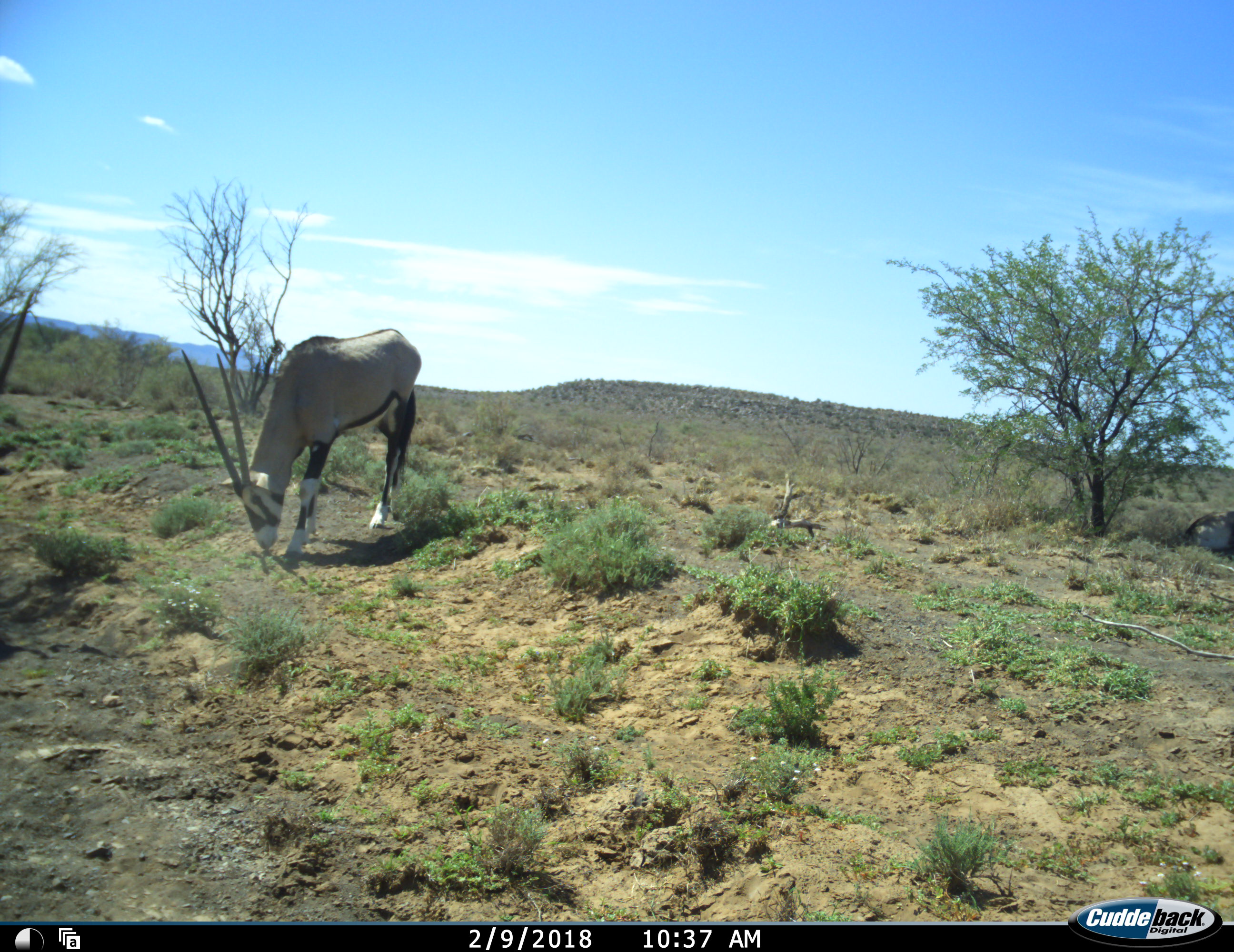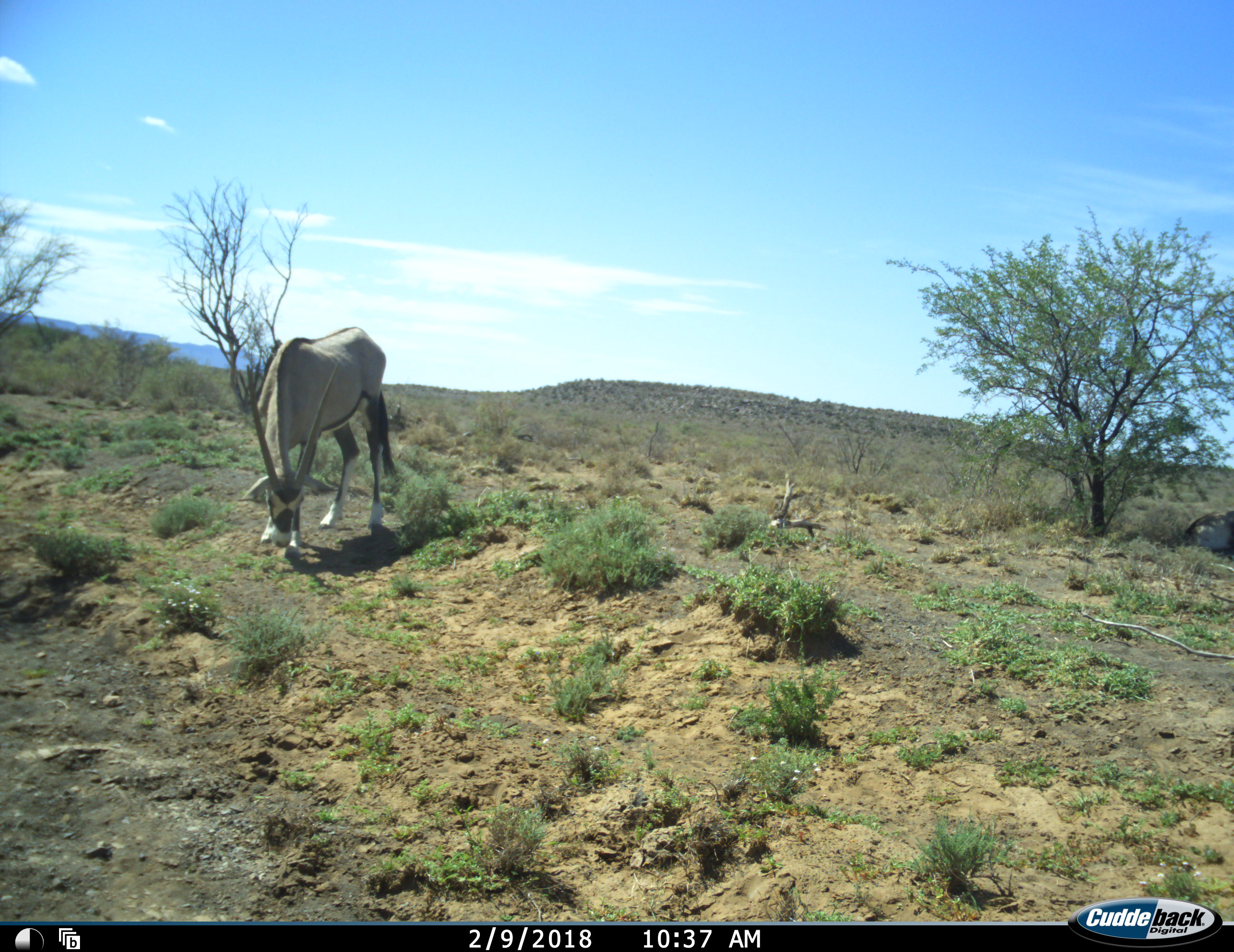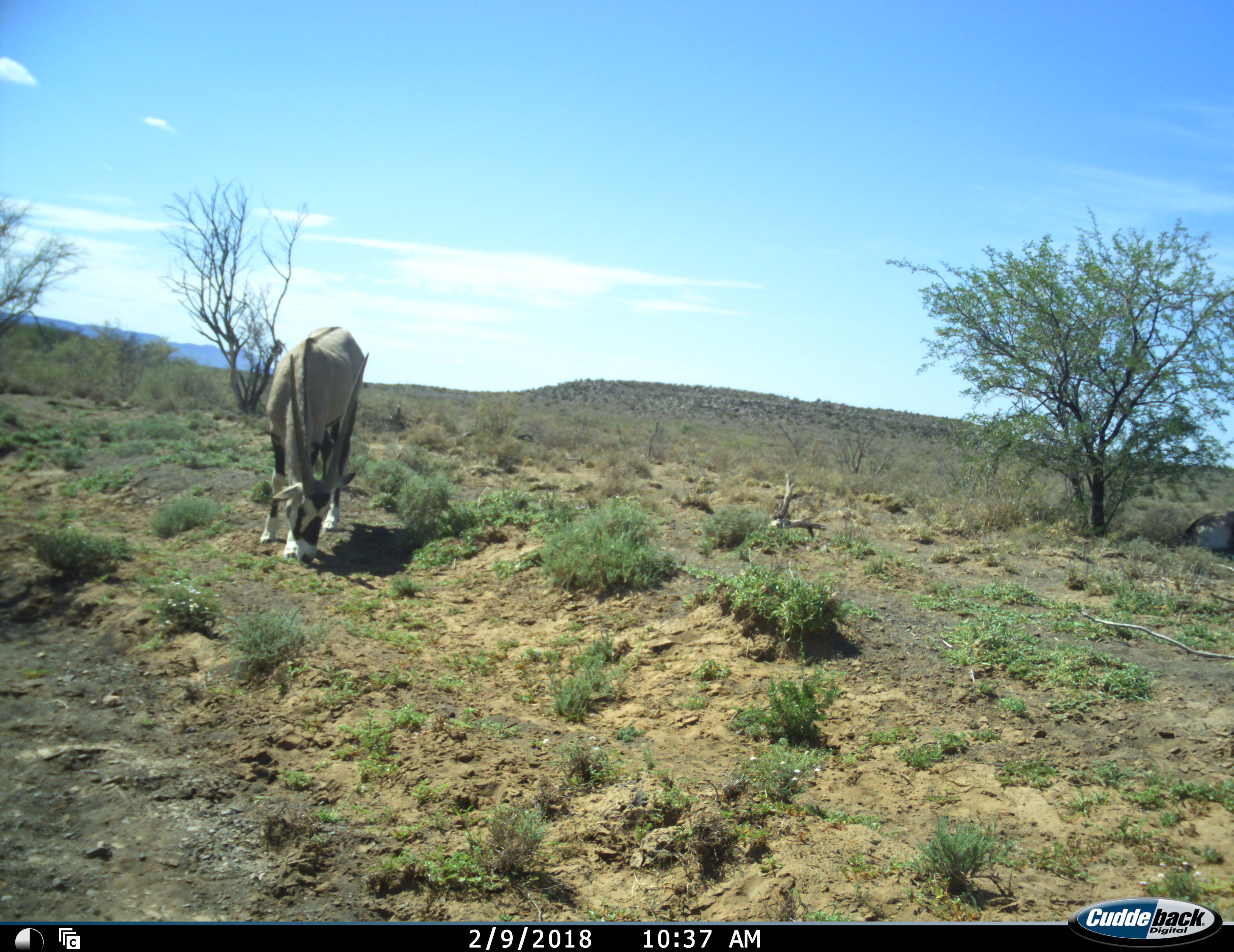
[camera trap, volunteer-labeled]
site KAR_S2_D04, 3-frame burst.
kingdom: Animalia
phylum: Chordata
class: Mammalia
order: Artiodactyla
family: Bovidae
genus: Oryx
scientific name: Oryx gazella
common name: gemsbok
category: oryx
Oryx (gemsbok) (Oryx gazella), count 2. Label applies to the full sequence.